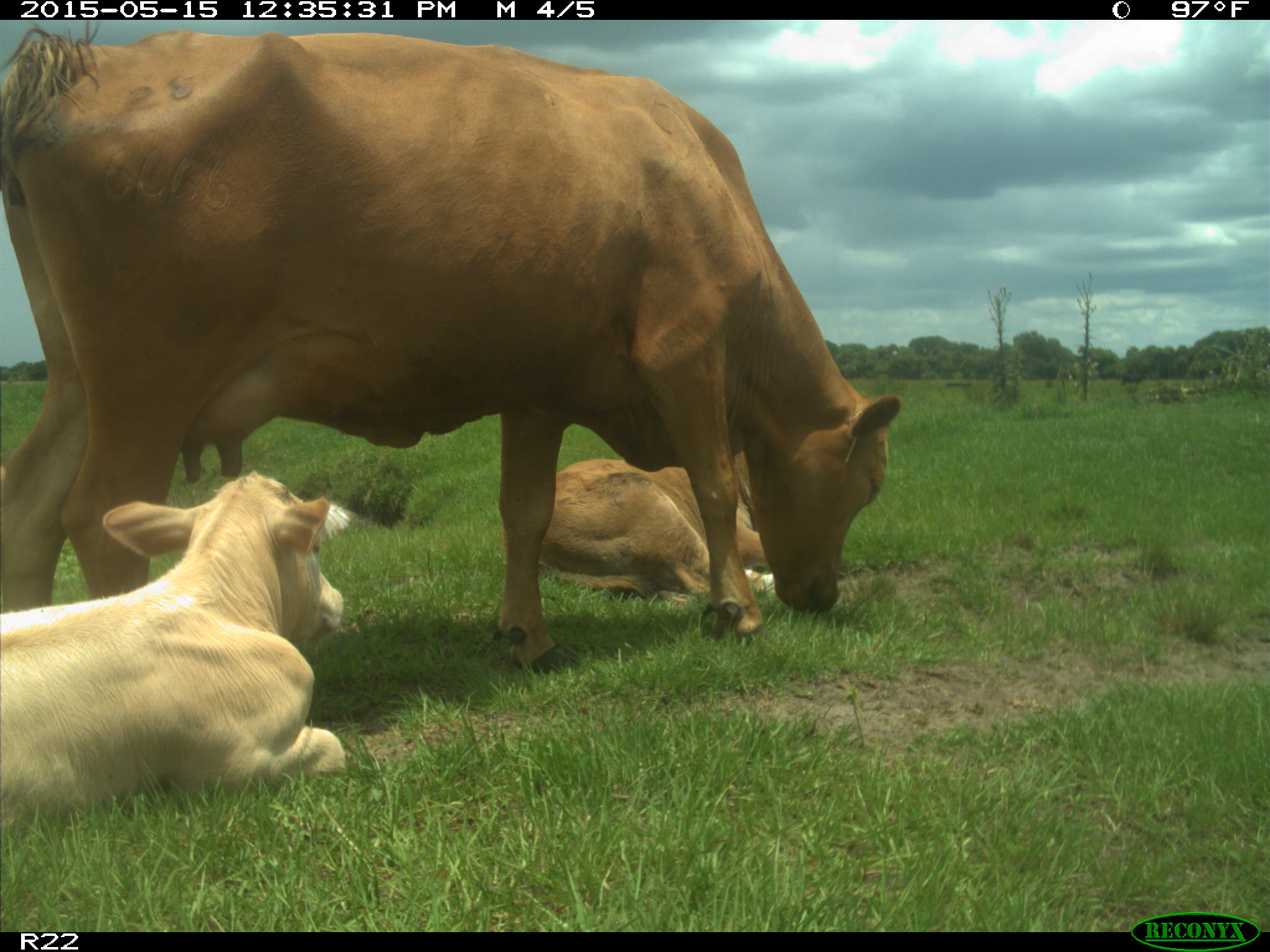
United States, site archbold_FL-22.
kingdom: Animalia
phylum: Chordata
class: Mammalia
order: Artiodactyla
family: Bovidae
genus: Bos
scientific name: Bos taurus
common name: domestic cow